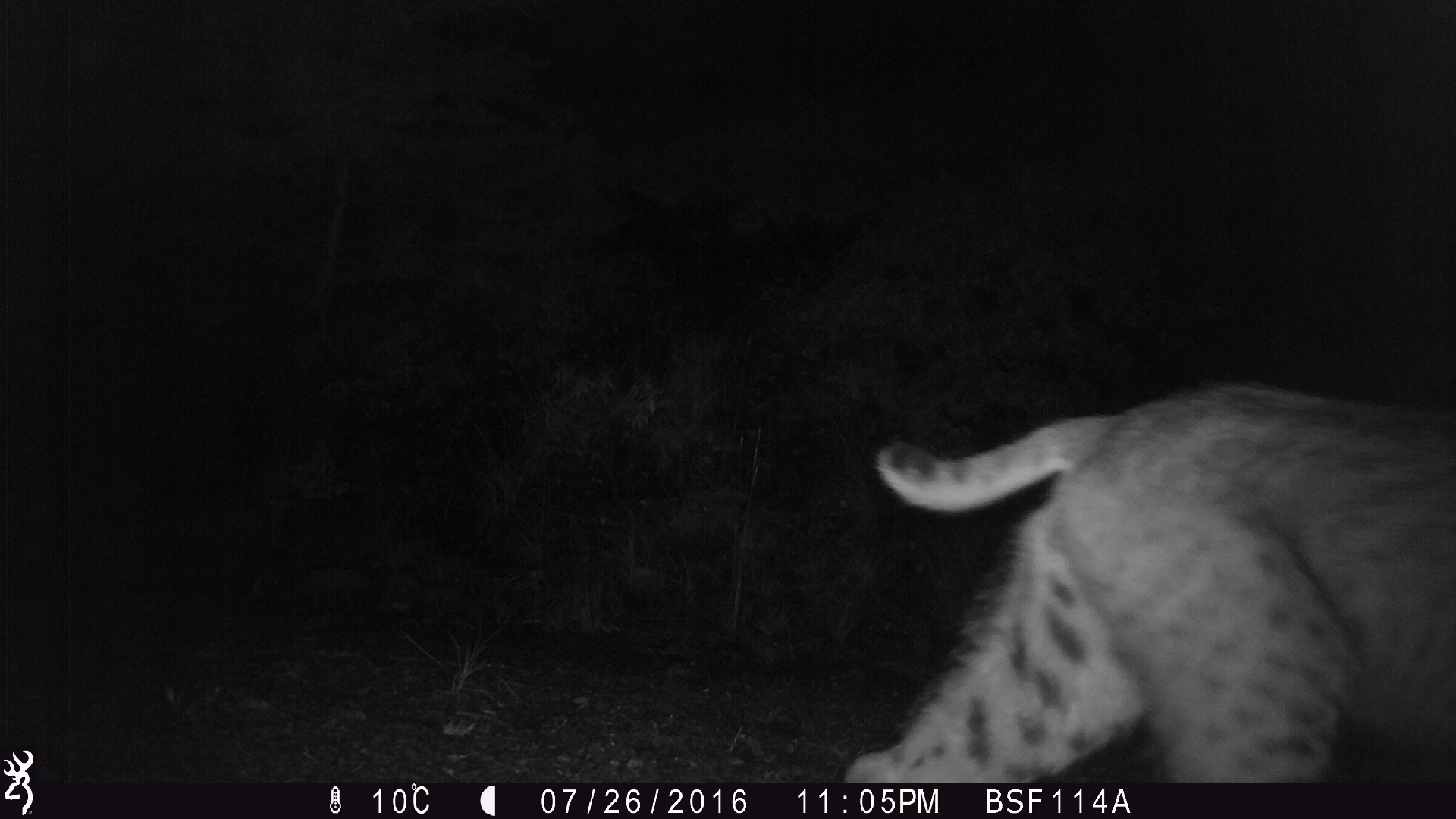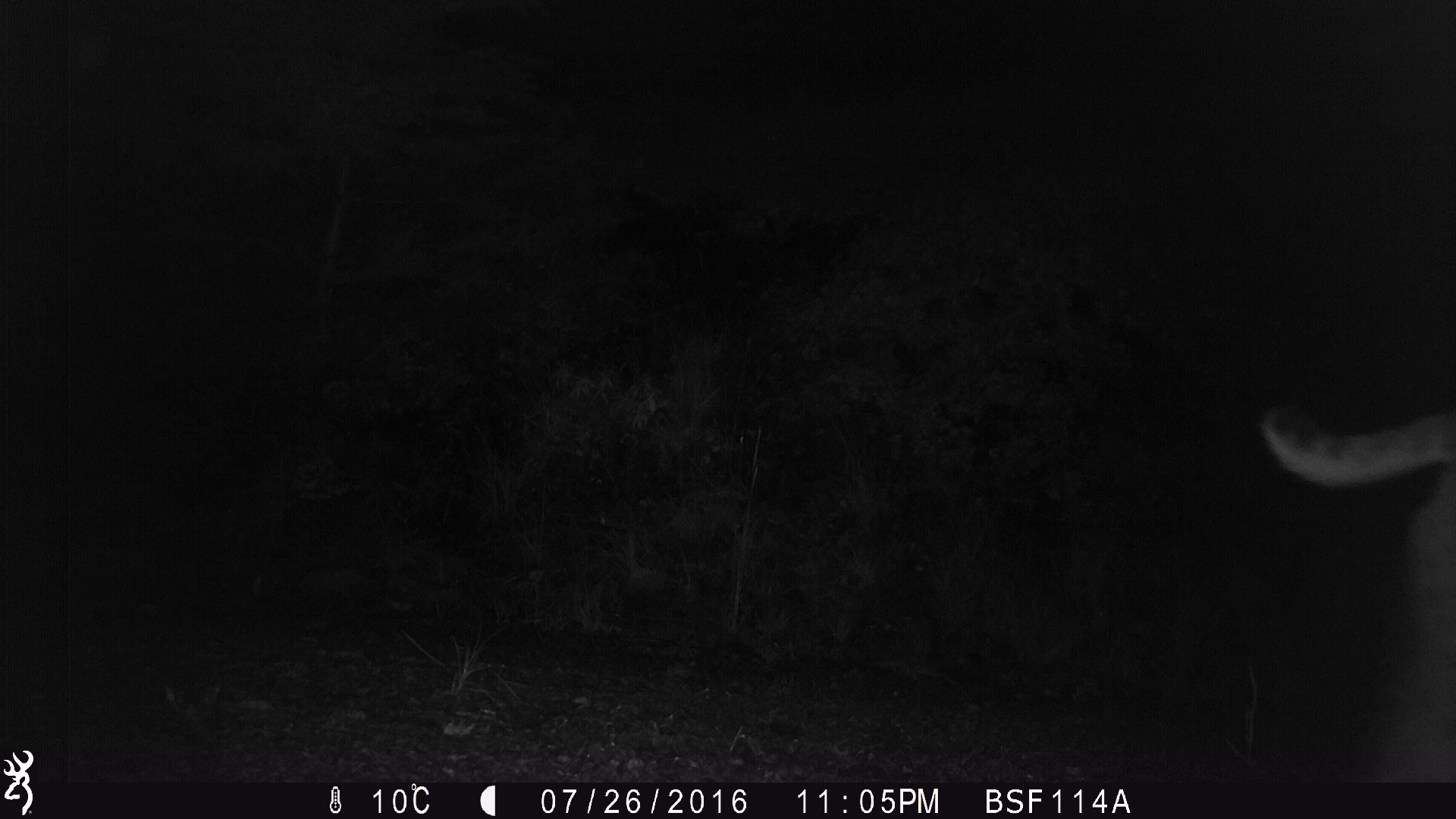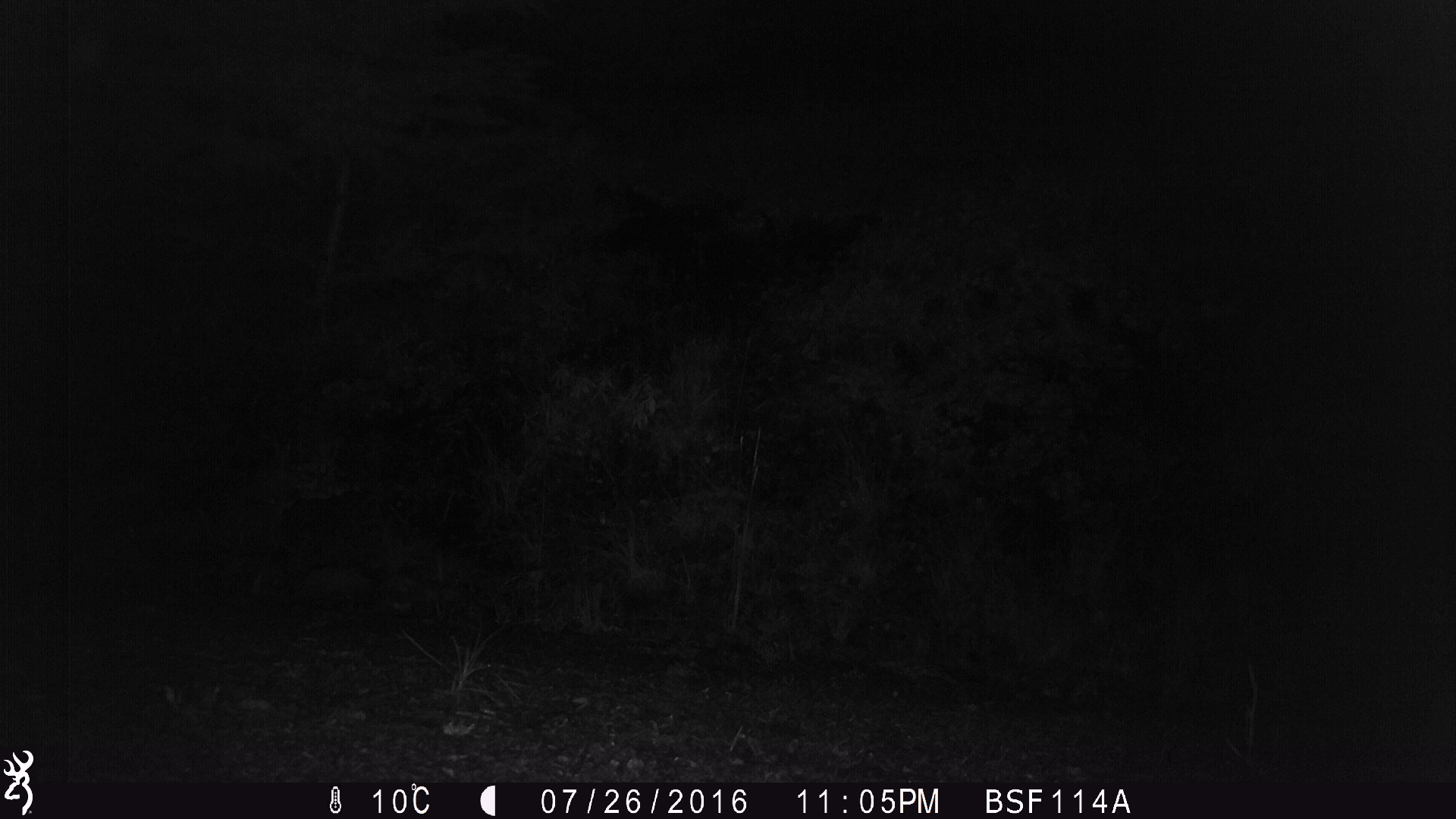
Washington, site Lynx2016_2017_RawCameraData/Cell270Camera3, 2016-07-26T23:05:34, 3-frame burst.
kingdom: Animalia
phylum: Chordata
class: Mammalia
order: Carnivora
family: Felidae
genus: Lynx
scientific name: Lynx rufus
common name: bobcat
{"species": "Lynx rufus (bobcat)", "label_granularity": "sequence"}